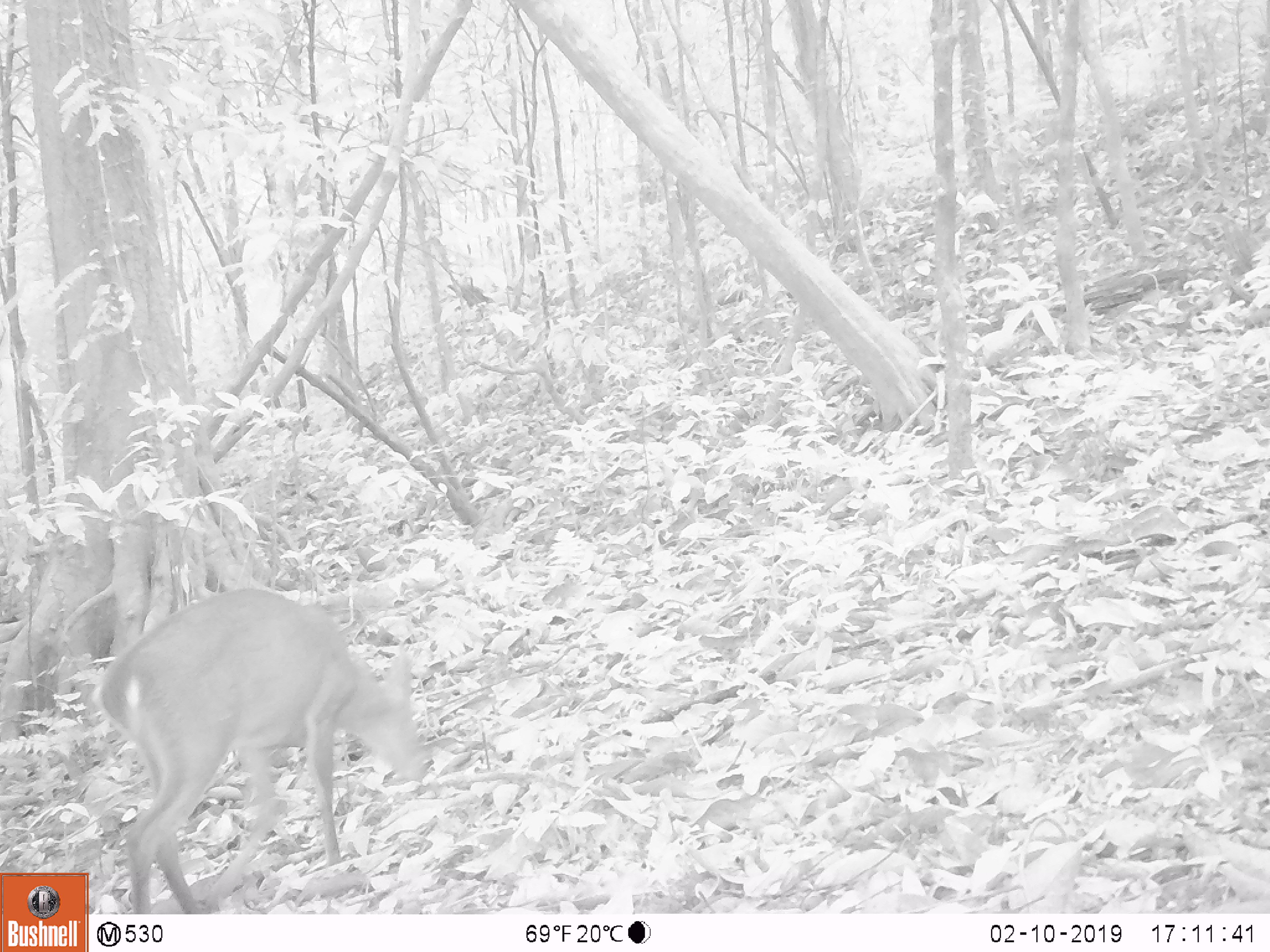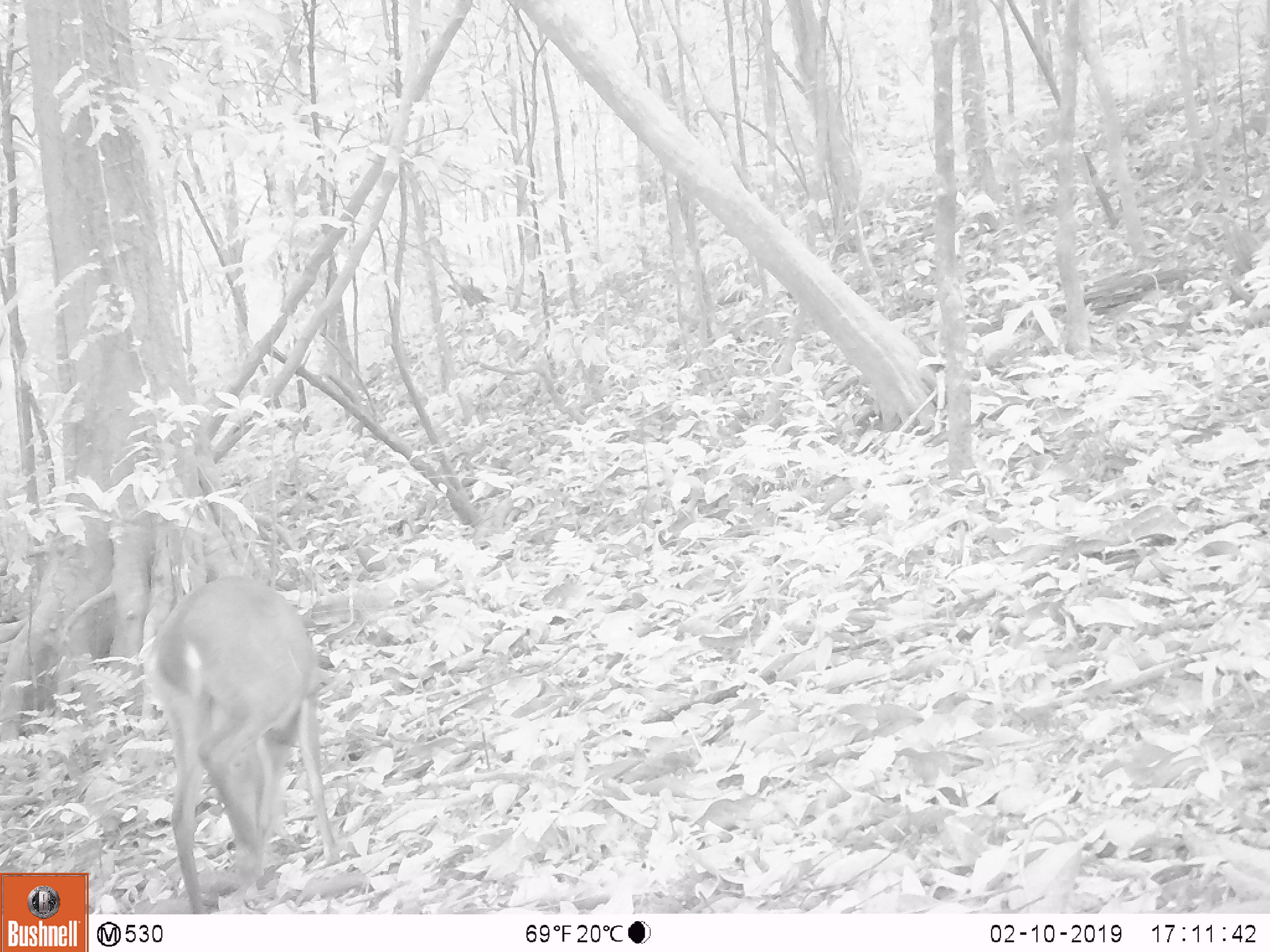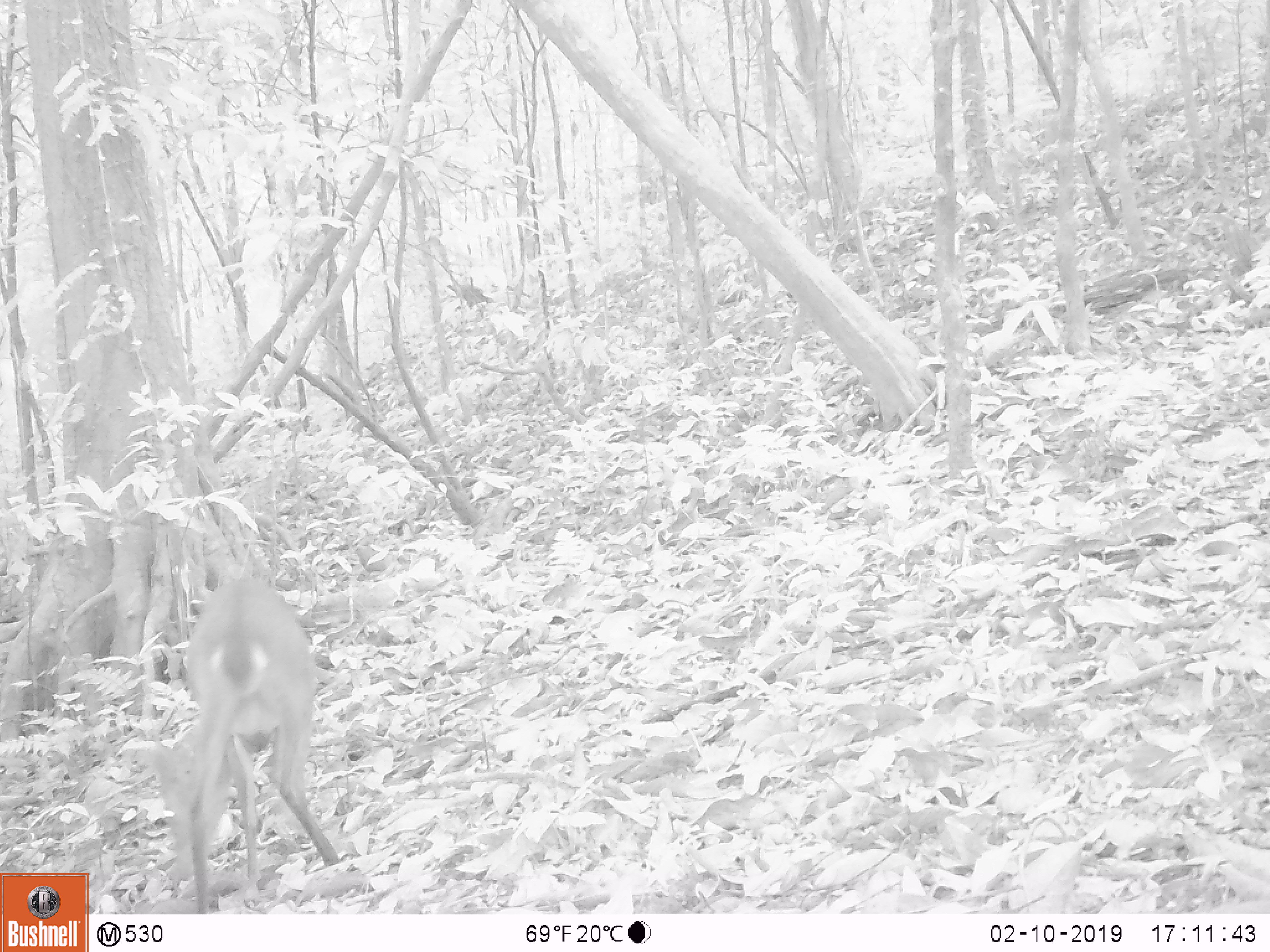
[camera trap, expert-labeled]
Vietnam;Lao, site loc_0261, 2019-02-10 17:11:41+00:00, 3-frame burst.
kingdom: Animalia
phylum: Chordata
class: Mammalia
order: Artiodactyla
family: Cervidae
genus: Muntiacus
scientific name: Muntiacus vuquangensis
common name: large-antlered muntjac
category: large antlered muntjac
Large antlered muntjac (large-antlered muntjac) (Muntiacus vuquangensis). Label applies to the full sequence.